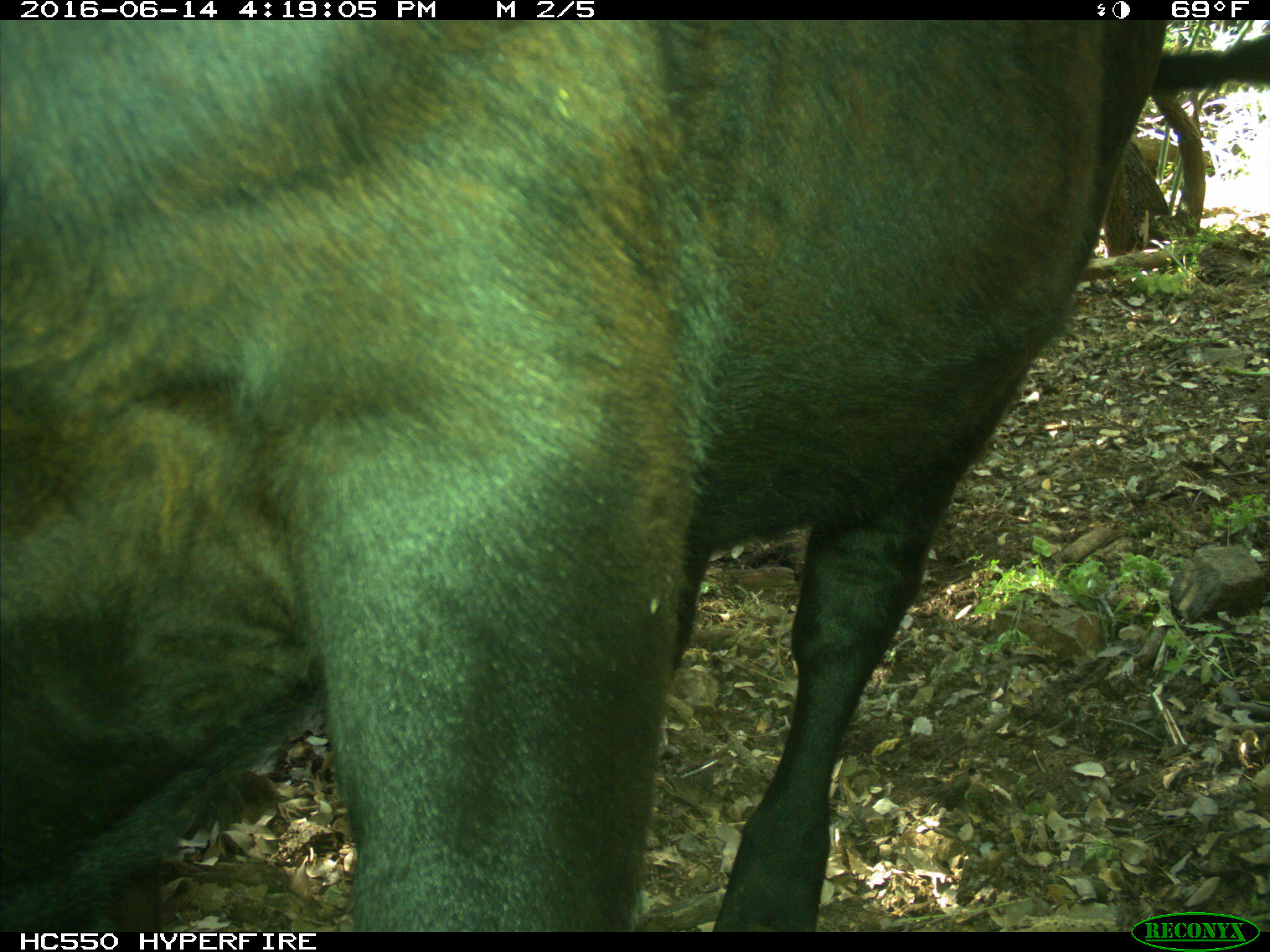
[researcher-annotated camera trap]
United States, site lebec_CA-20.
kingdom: Animalia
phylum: Chordata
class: Mammalia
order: Artiodactyla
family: Bovidae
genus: Bos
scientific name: Bos taurus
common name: domestic cow